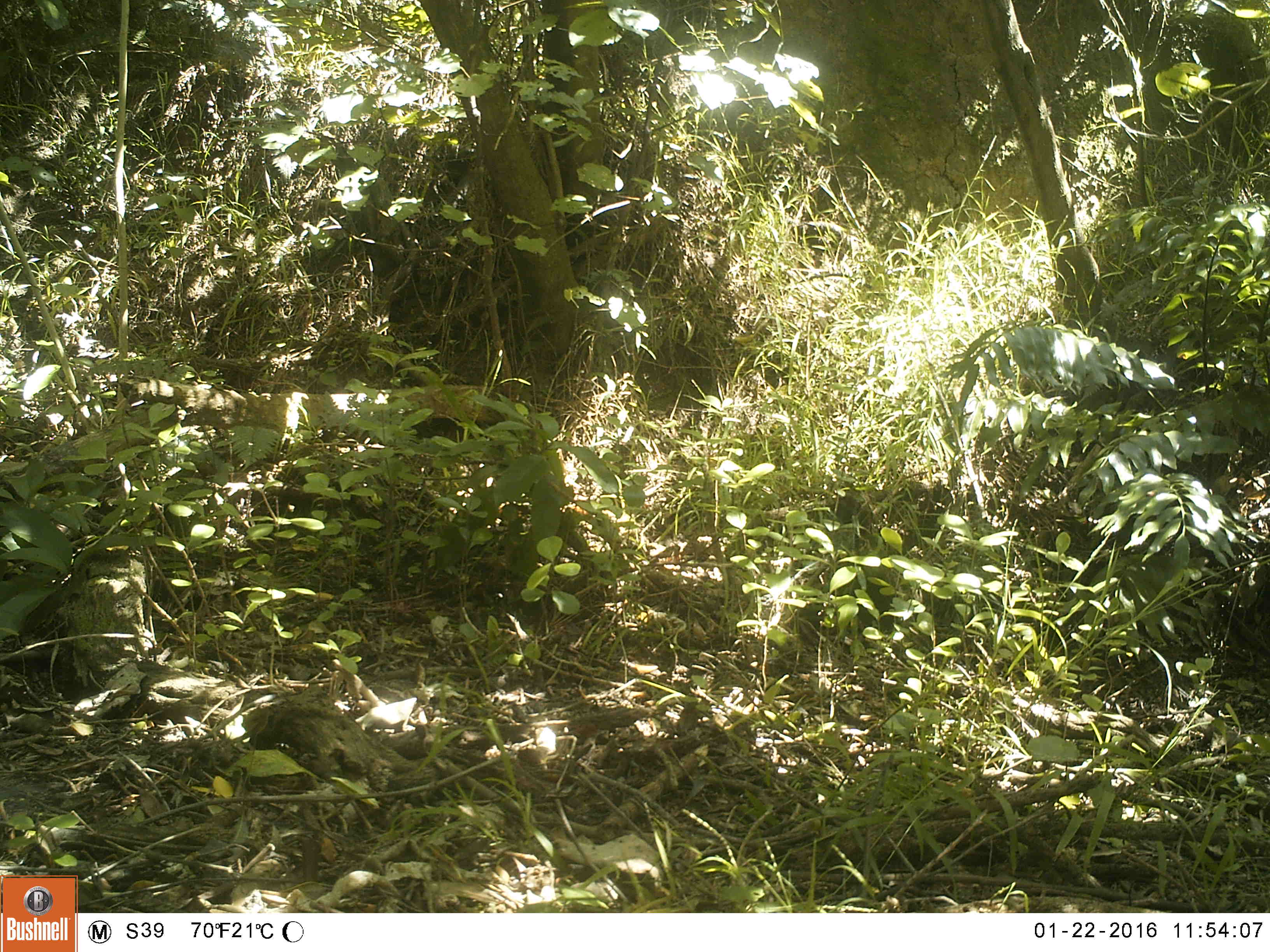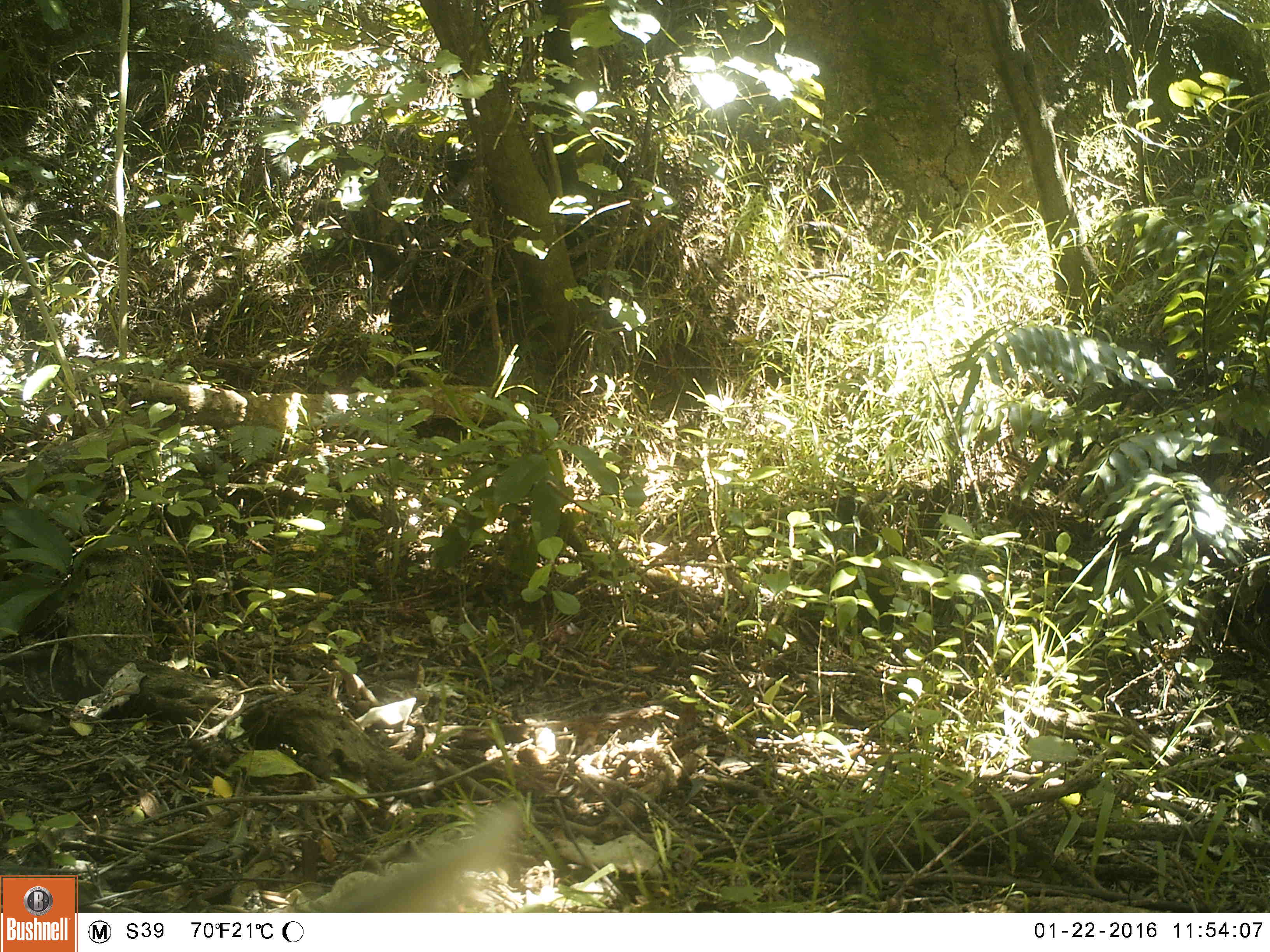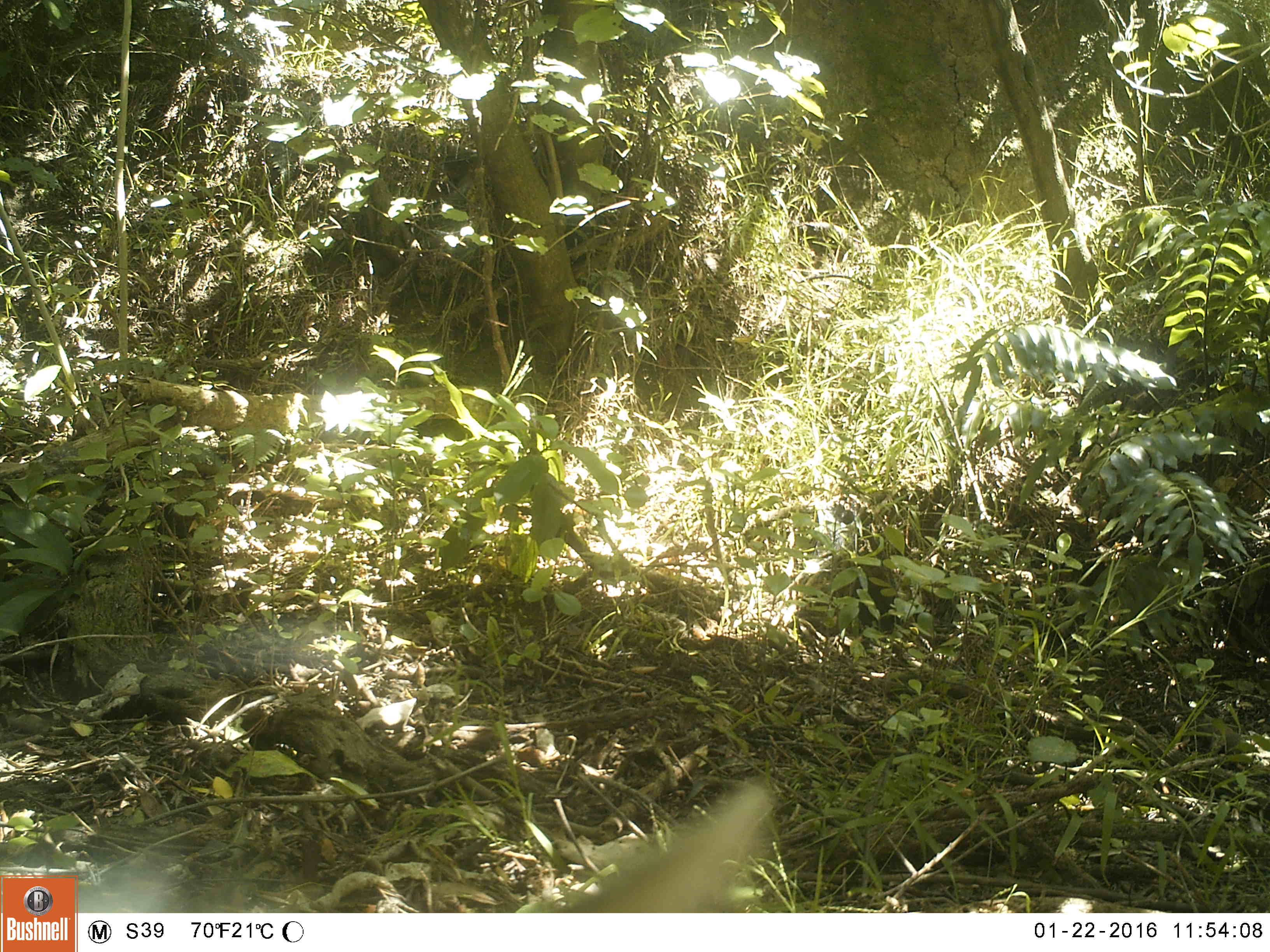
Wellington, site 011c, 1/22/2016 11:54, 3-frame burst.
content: unidentified animal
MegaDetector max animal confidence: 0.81